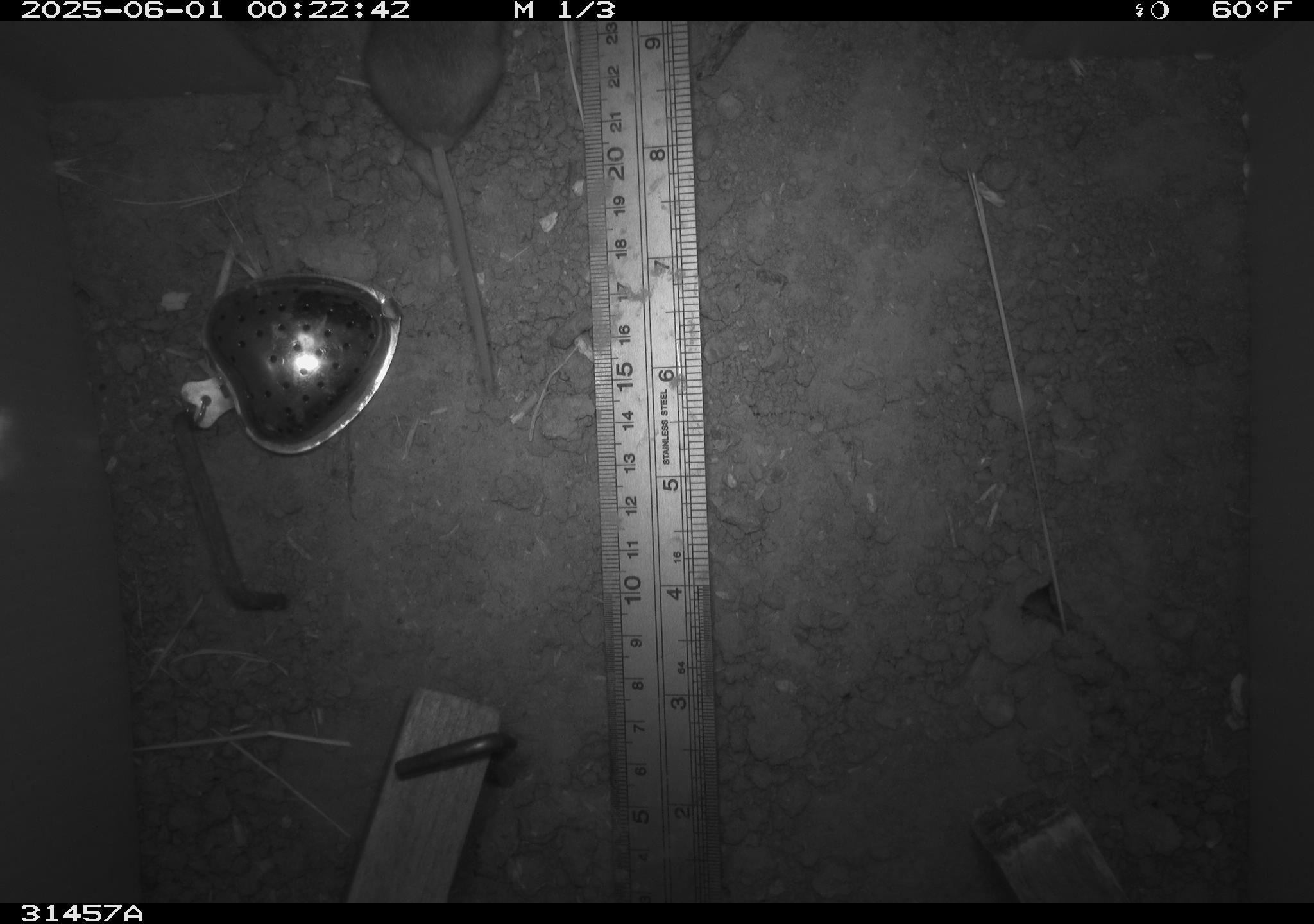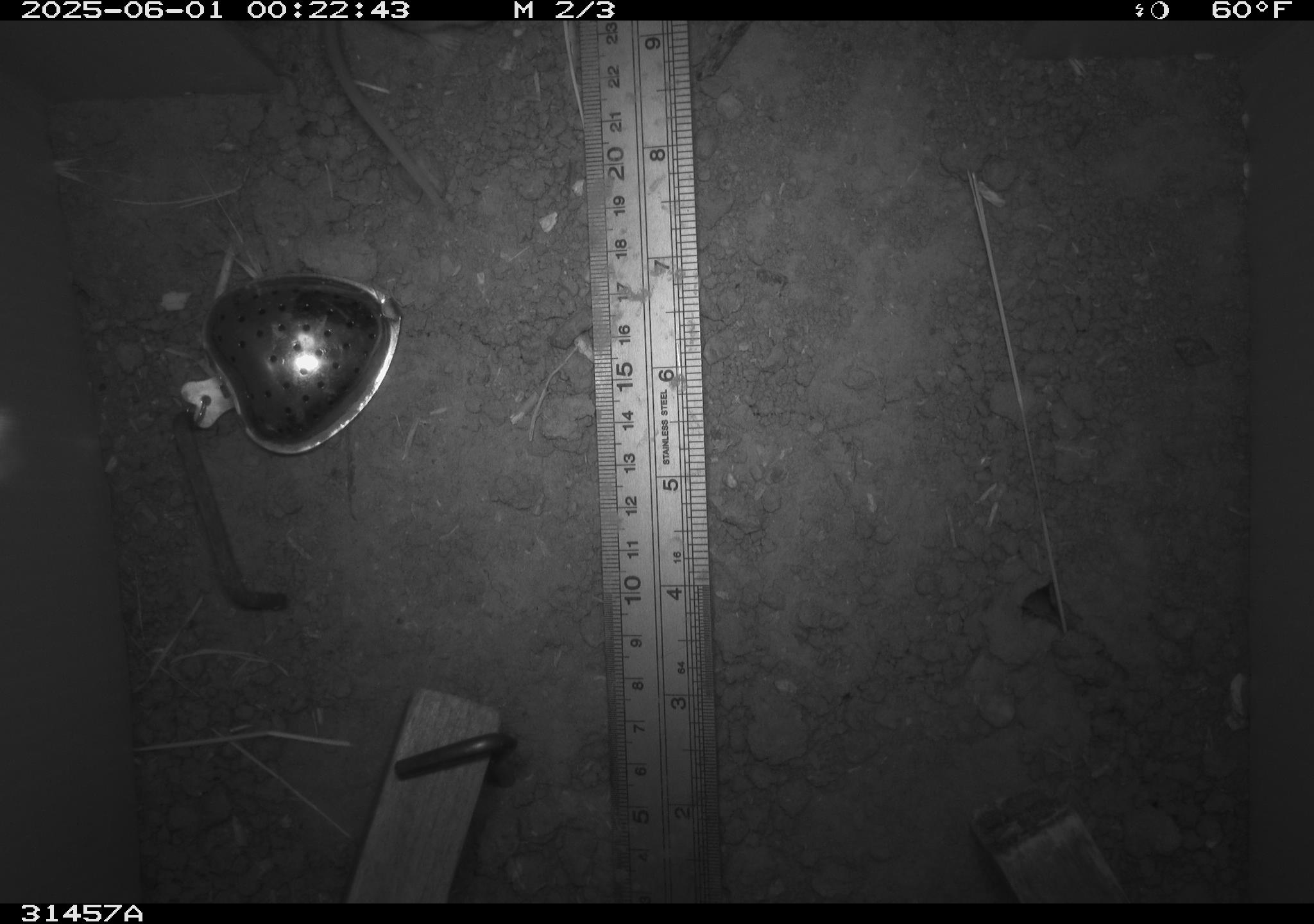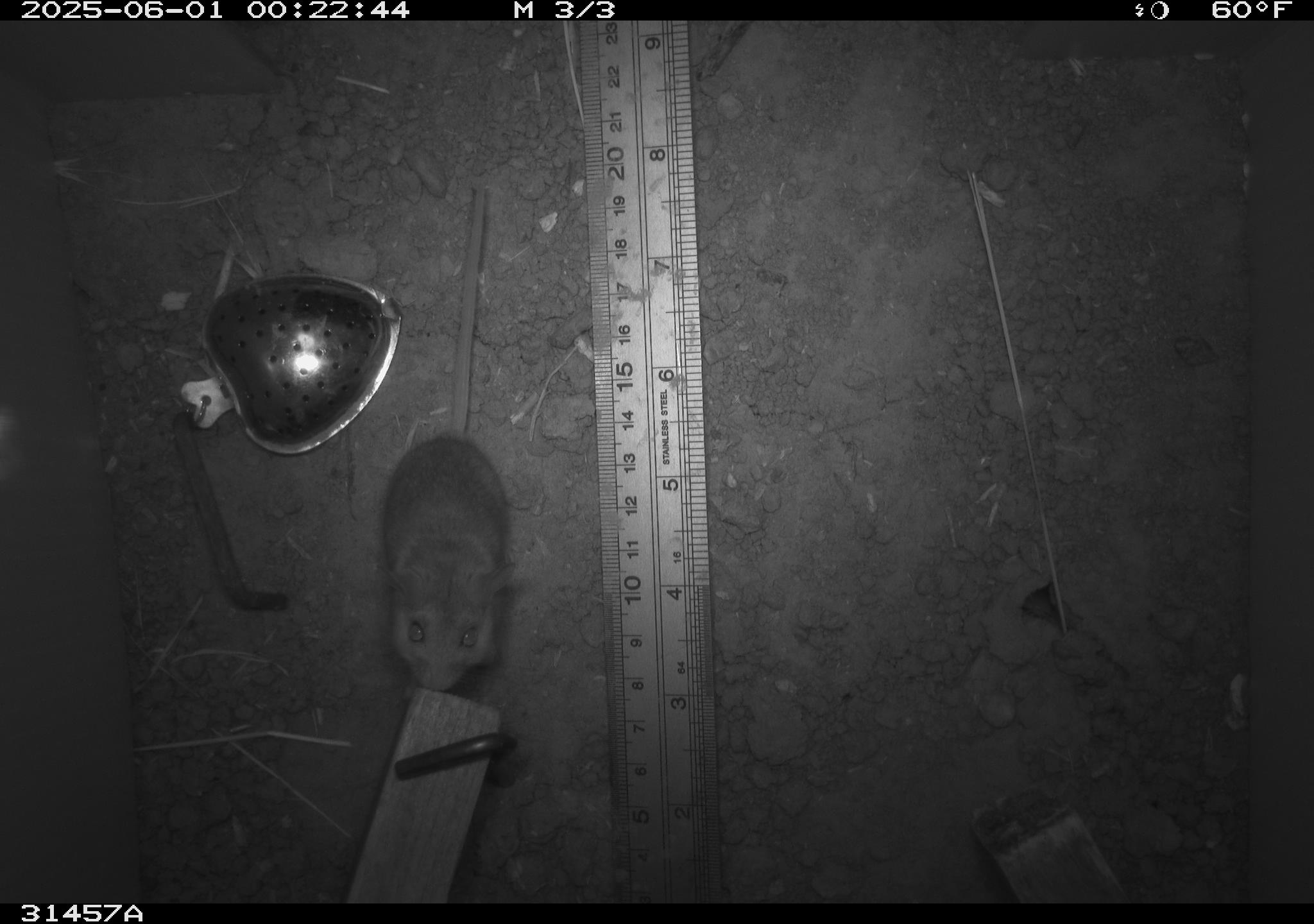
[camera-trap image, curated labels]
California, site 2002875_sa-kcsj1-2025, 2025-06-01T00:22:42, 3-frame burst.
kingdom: Animalia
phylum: Chordata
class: Mammalia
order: Rodentia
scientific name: Rodentia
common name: rodent